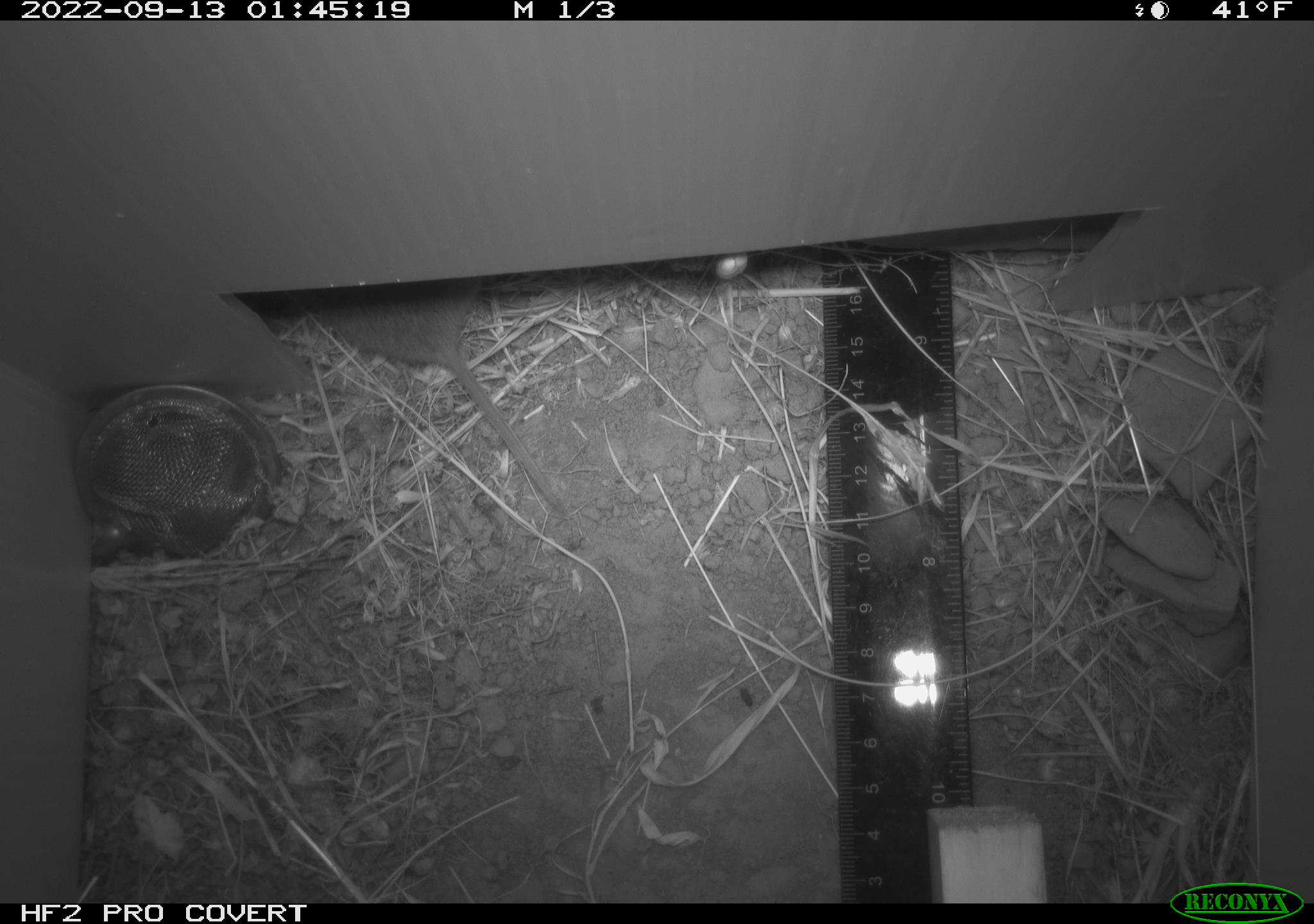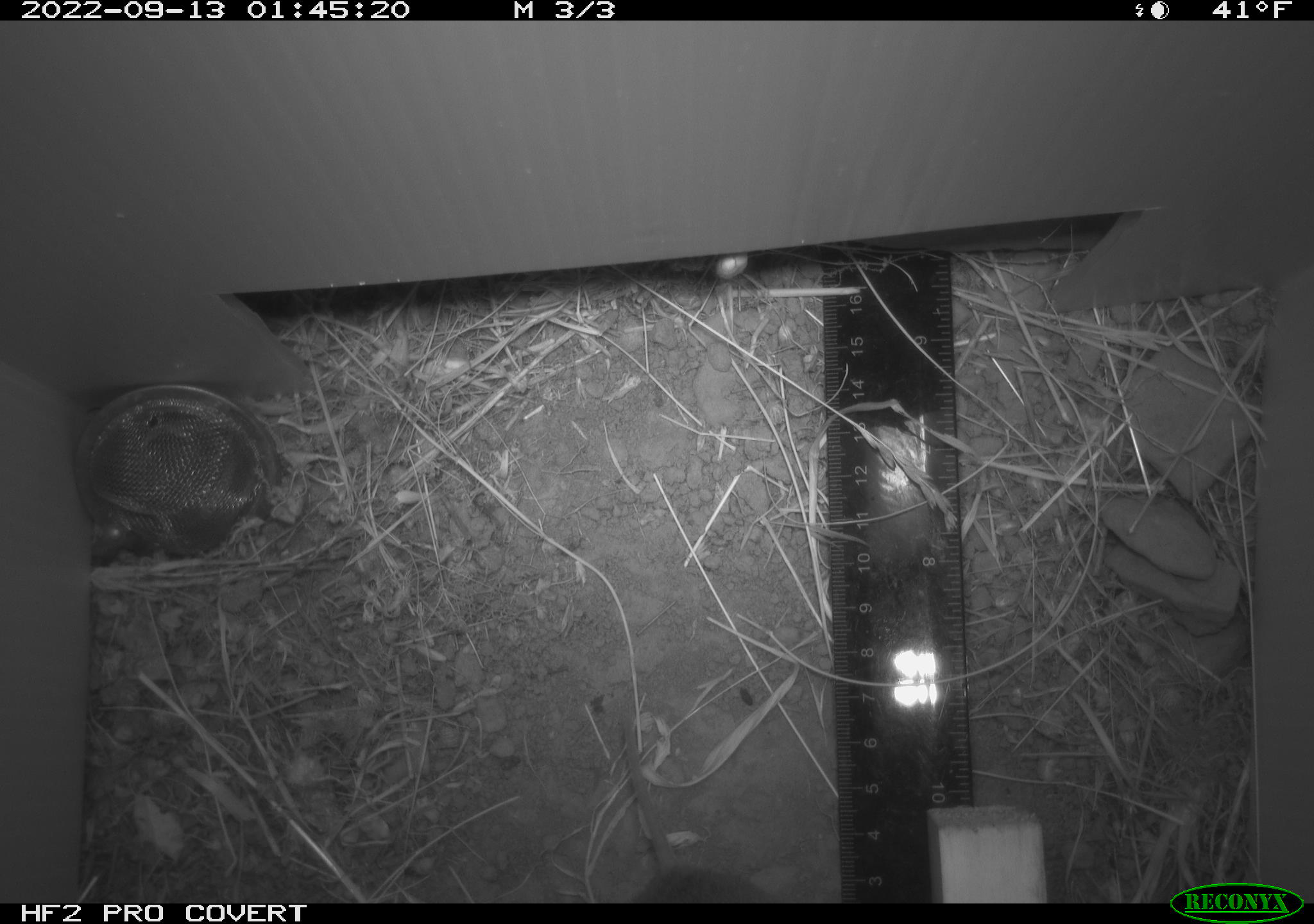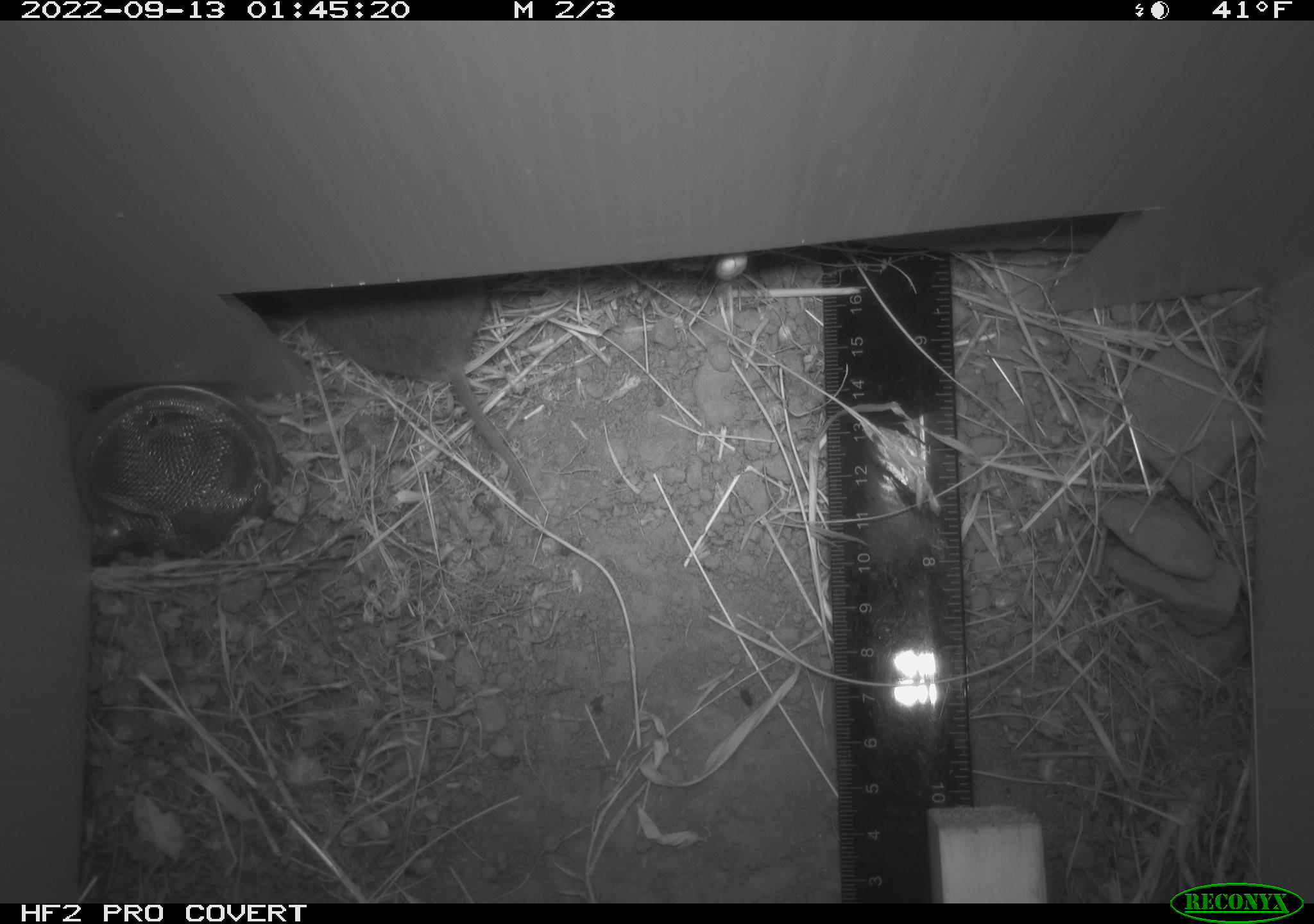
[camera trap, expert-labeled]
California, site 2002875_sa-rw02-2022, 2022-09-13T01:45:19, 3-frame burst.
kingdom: Animalia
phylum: Chordata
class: Mammalia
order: Rodentia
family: Cricetidae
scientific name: Arvicolinae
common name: voles, lemmings, and muskrats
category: arvicolinae subfamily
Arvicolinae subfamily (voles, lemmings, and muskrats) (Arvicolinae).